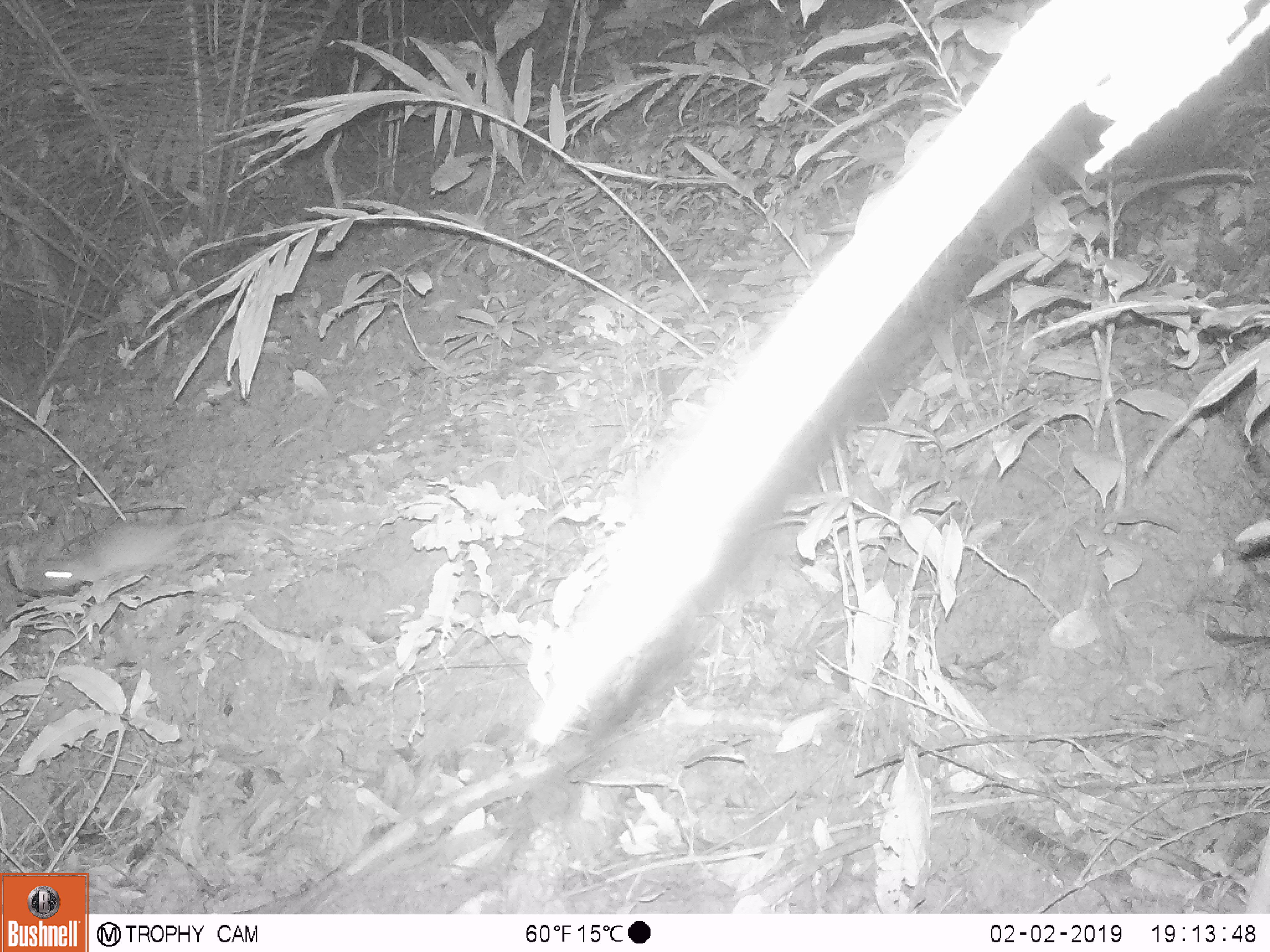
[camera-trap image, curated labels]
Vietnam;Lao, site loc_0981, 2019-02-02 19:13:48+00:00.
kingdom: Animalia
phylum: Chordata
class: Mammalia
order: Rodentia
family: Muridae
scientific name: Muridae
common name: old-world mice and rats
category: unidentified murid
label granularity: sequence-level